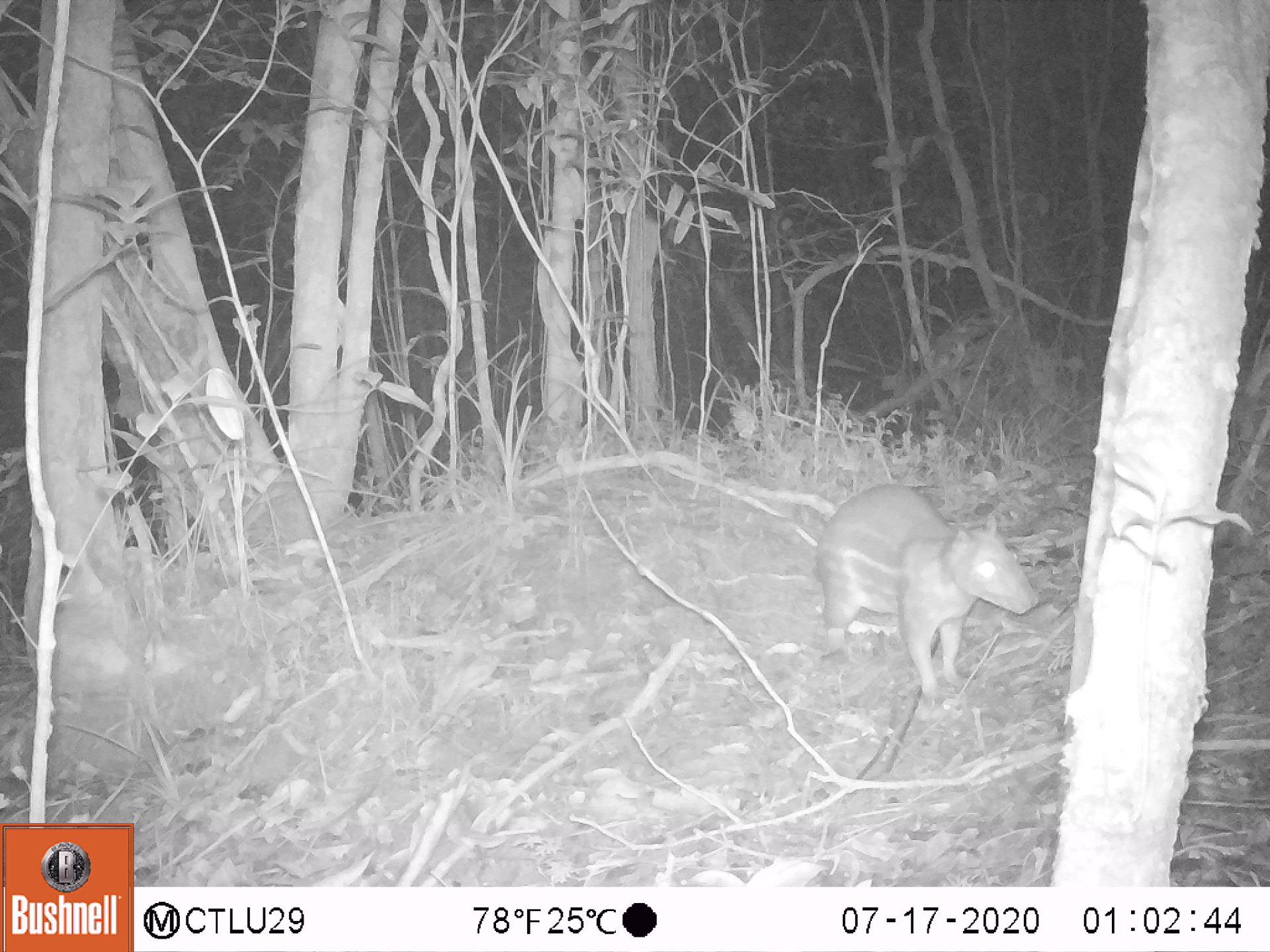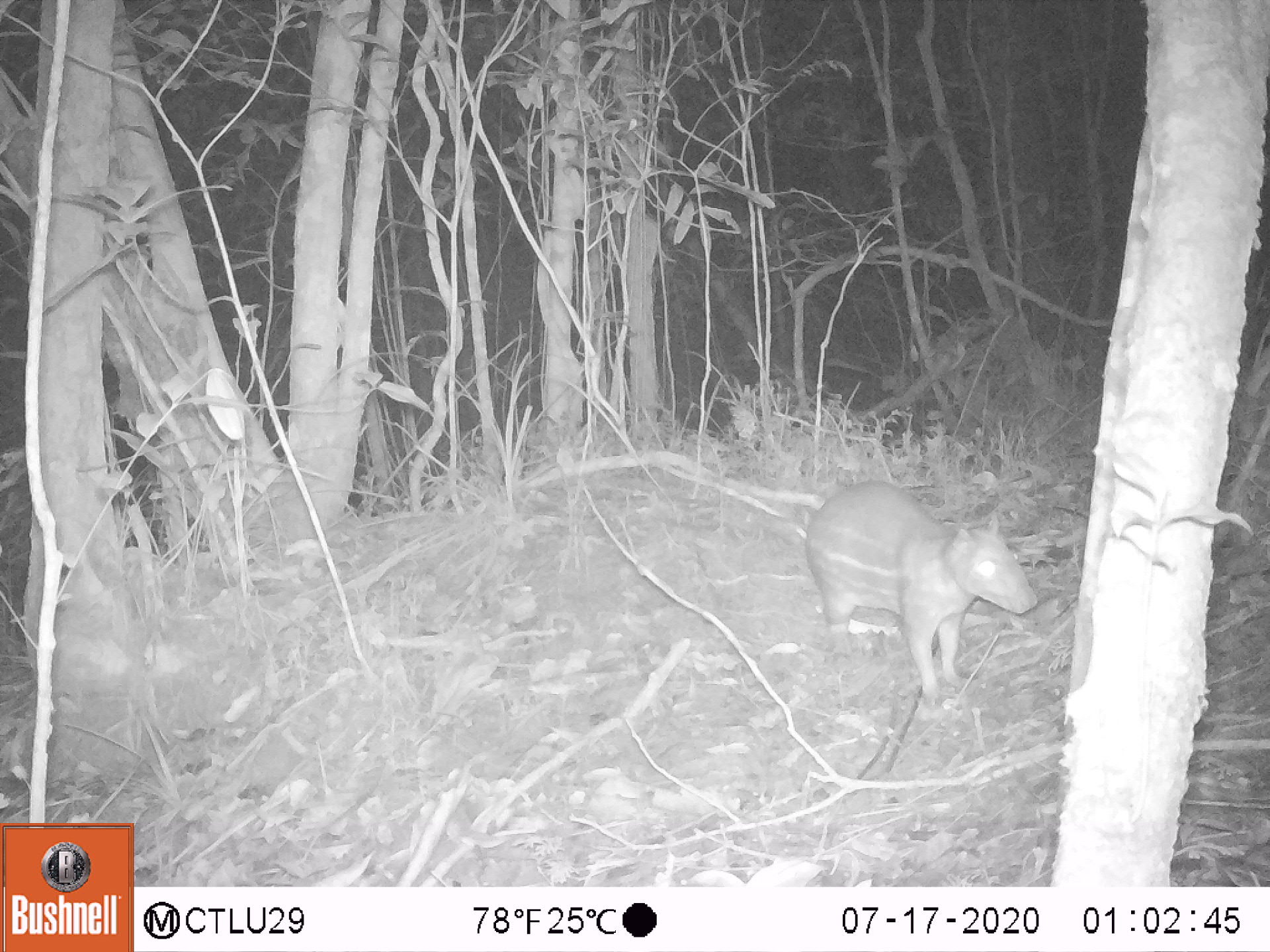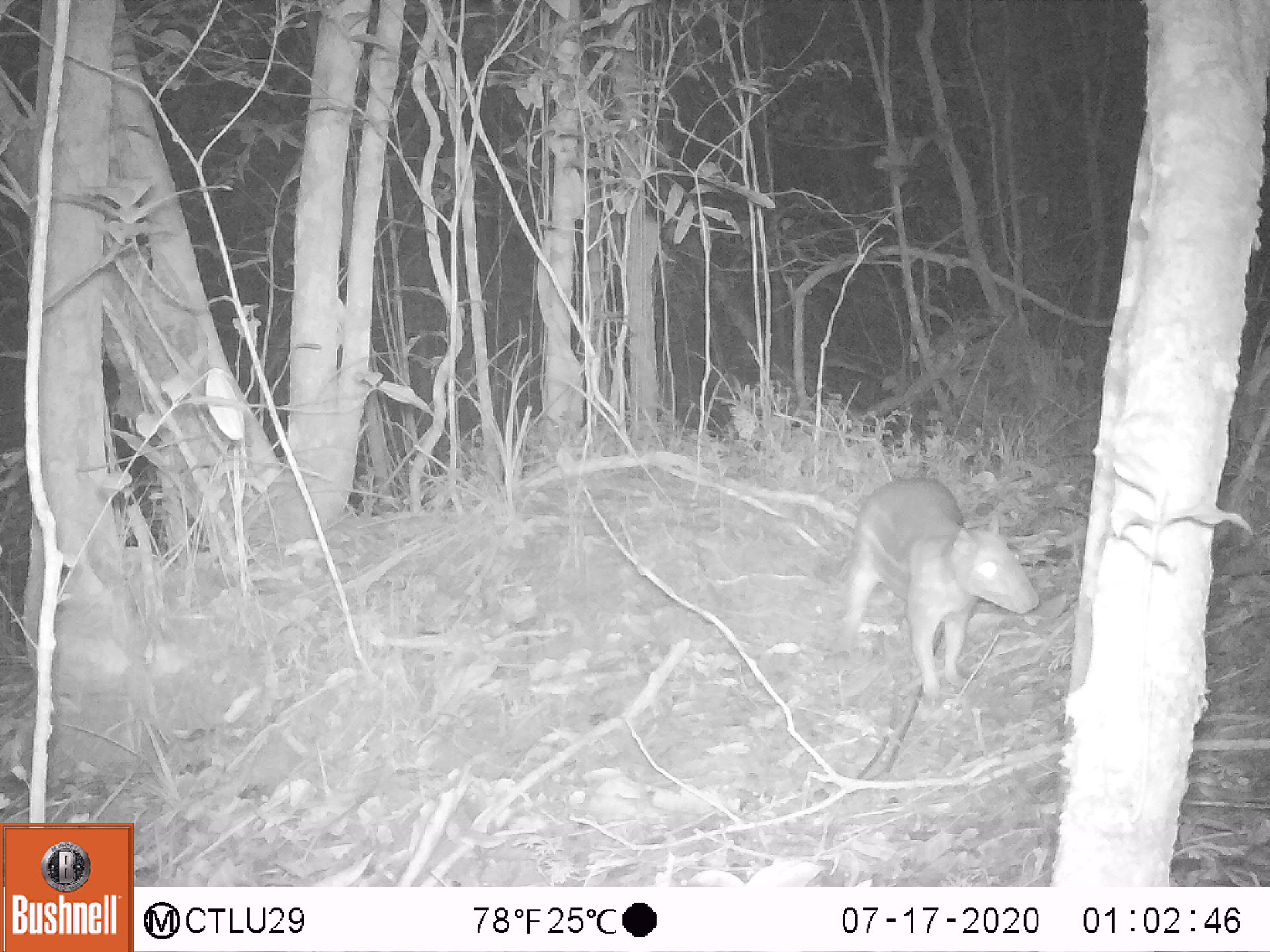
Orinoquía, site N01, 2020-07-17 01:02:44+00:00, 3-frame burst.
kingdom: Animalia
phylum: Chordata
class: Mammalia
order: Rodentia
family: Cuniculidae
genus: Cuniculus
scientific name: Cuniculus paca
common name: spotted paca